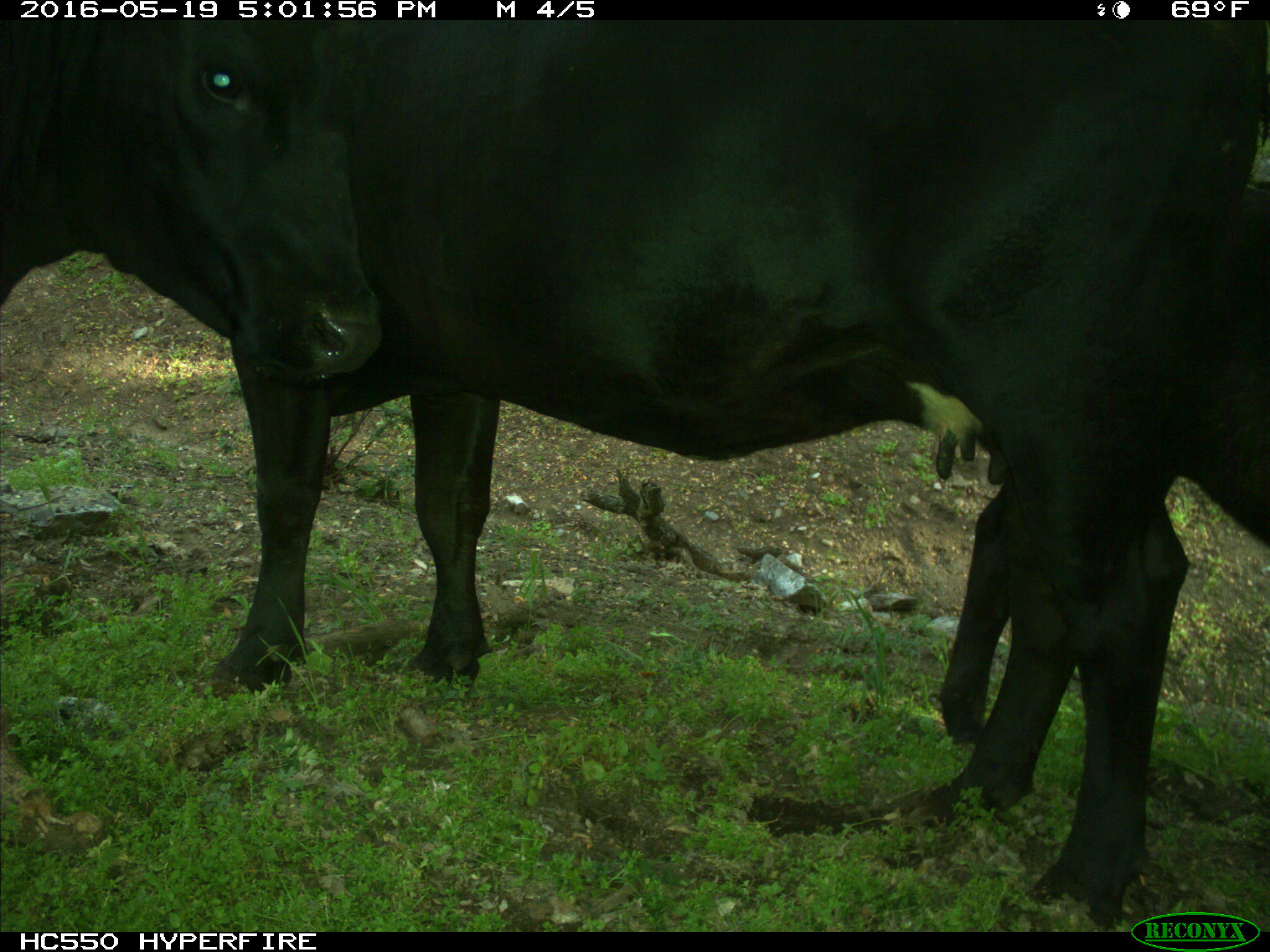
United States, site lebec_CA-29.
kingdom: Animalia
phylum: Chordata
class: Mammalia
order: Artiodactyla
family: Bovidae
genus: Bos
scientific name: Bos taurus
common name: domestic cow